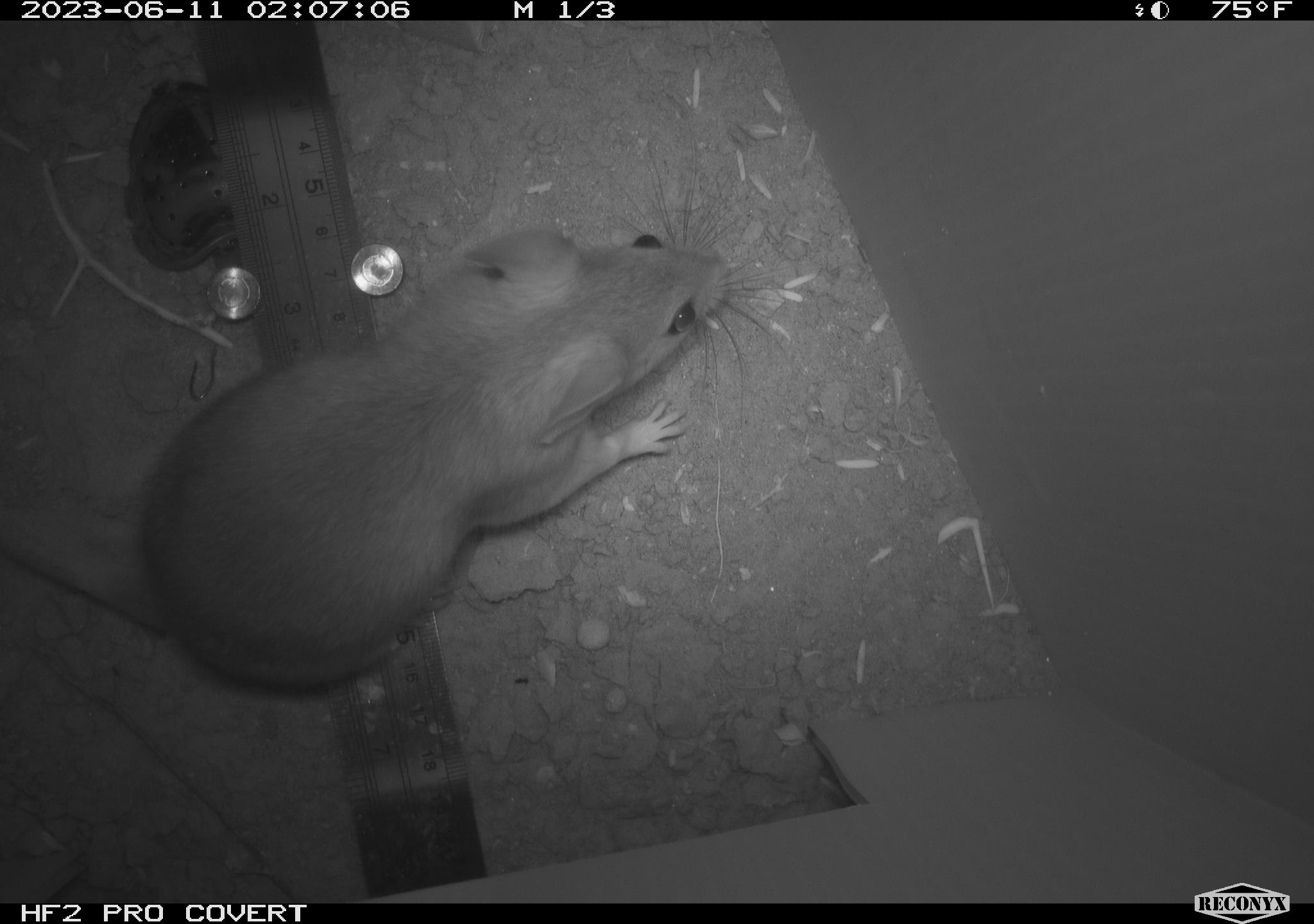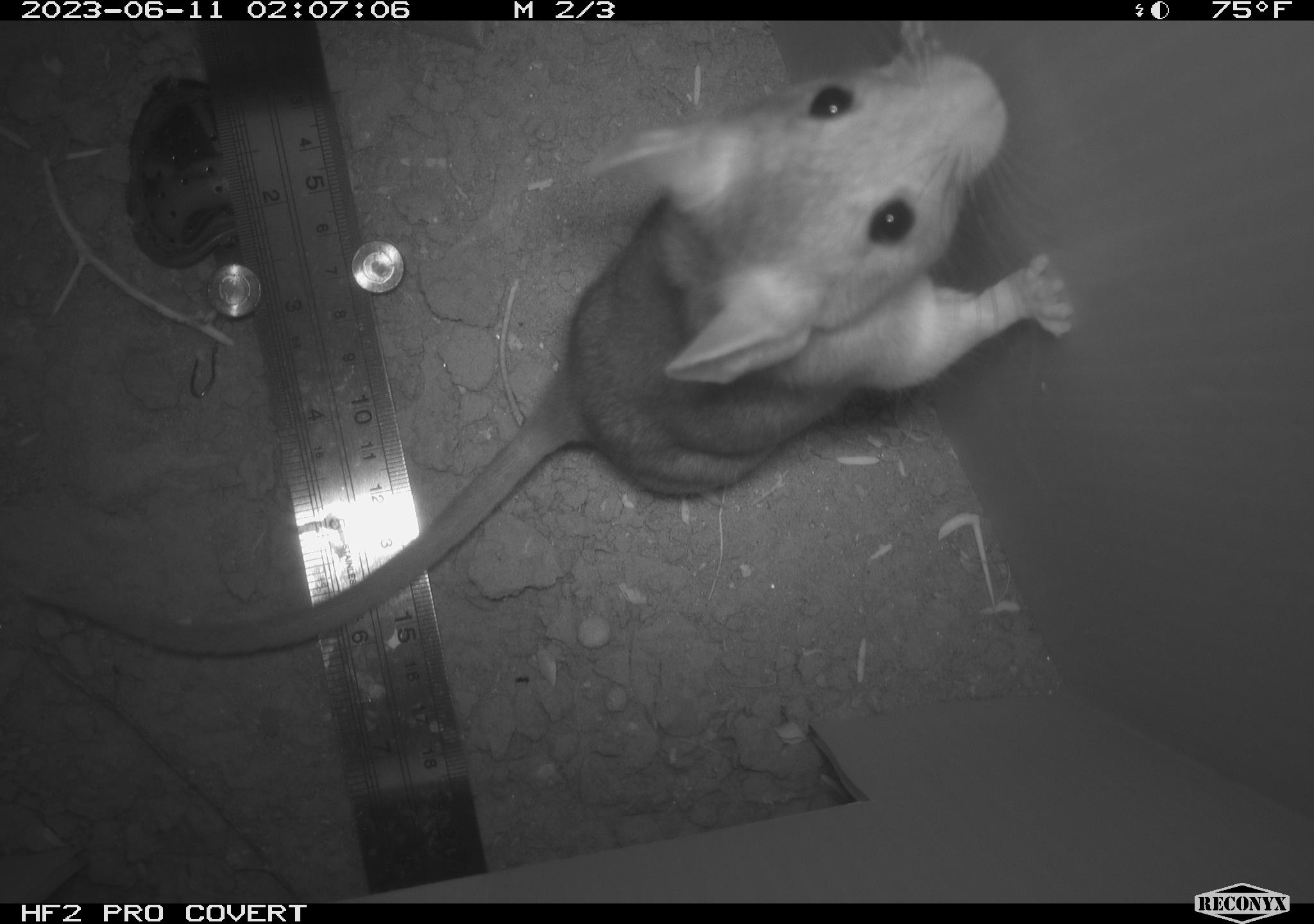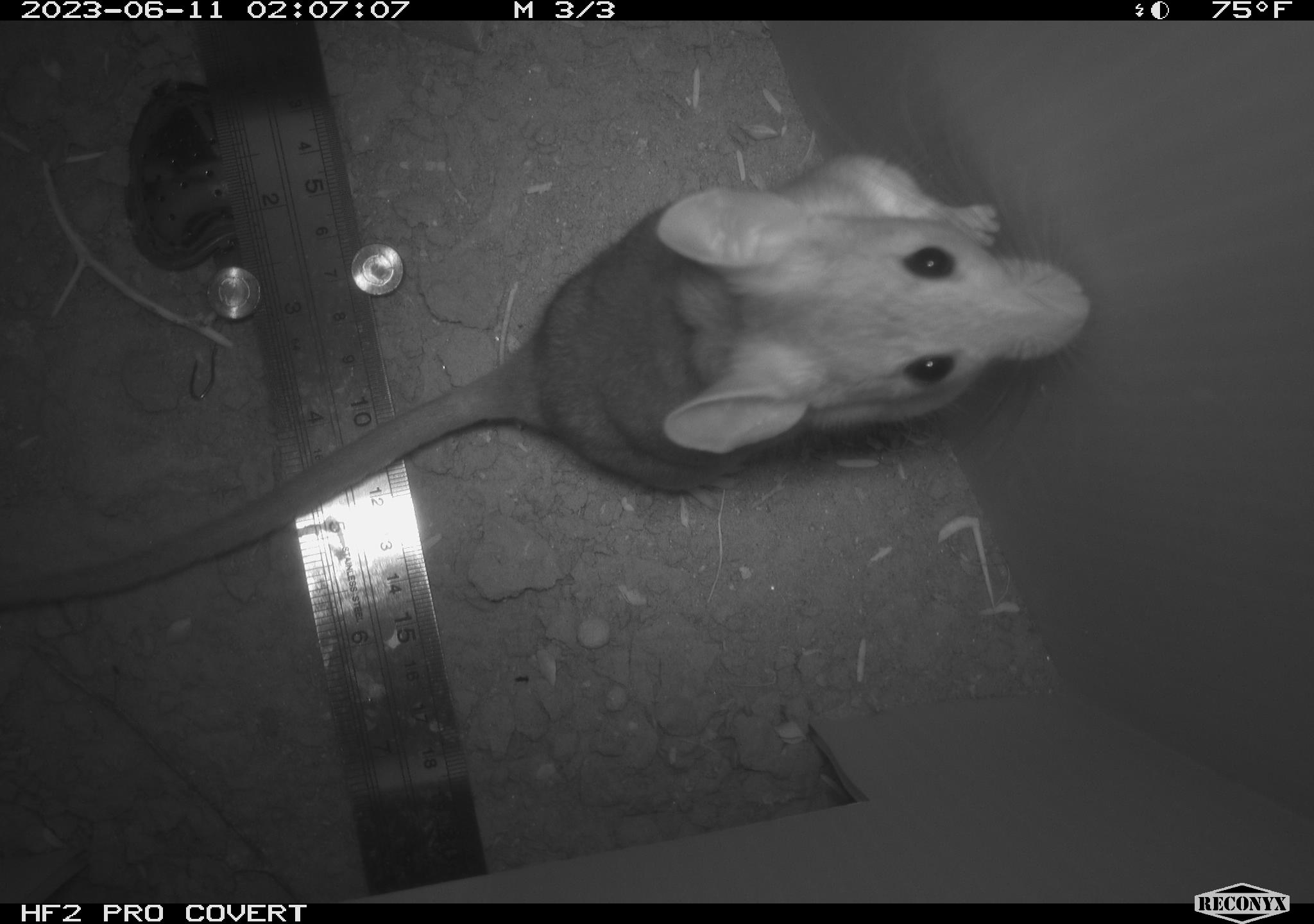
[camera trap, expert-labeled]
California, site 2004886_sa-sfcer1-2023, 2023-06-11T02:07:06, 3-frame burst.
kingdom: Animalia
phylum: Chordata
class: Mammalia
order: Rodentia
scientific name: Rodentia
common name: mouse species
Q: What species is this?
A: Mouse species (Rodentia).